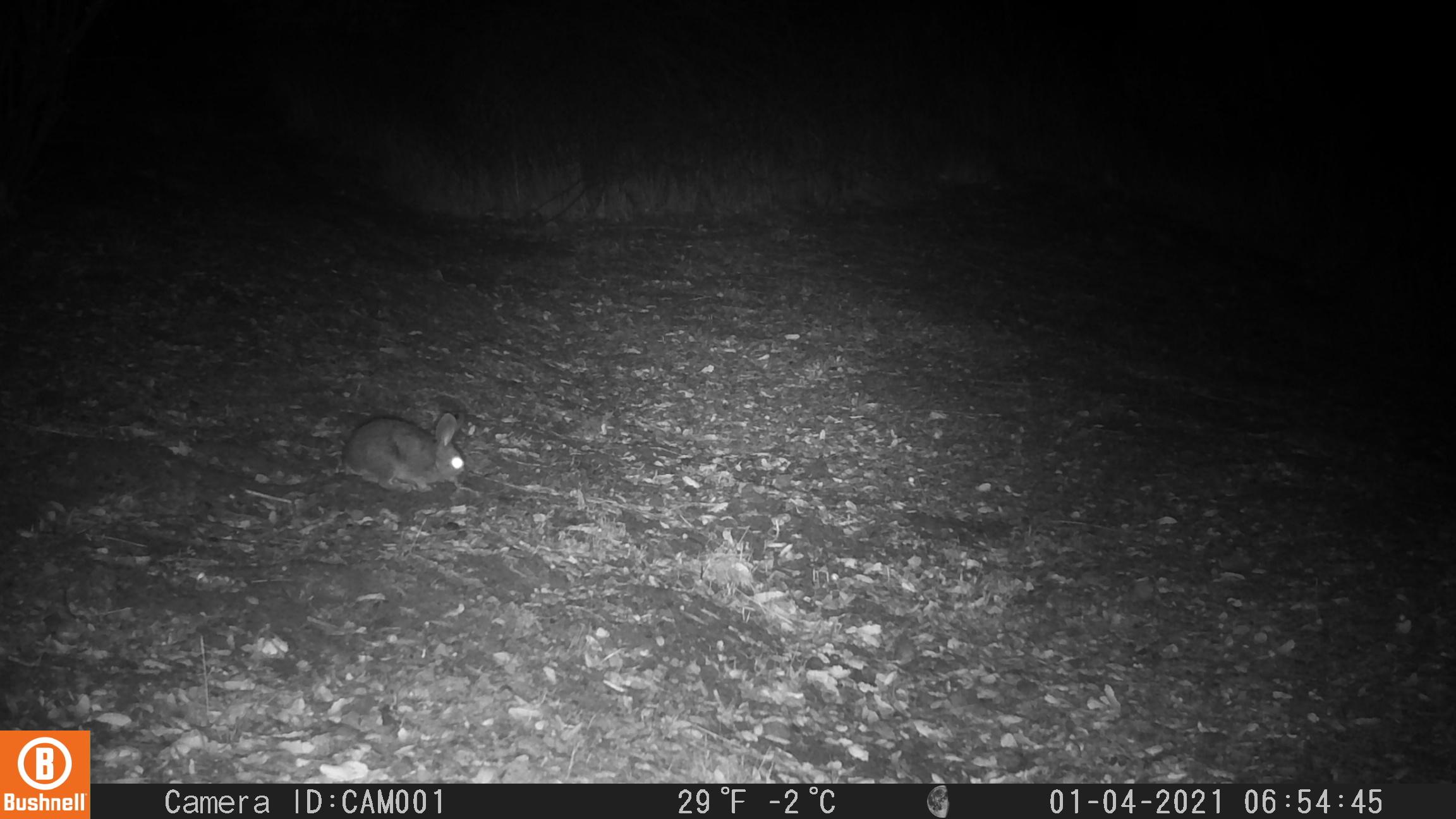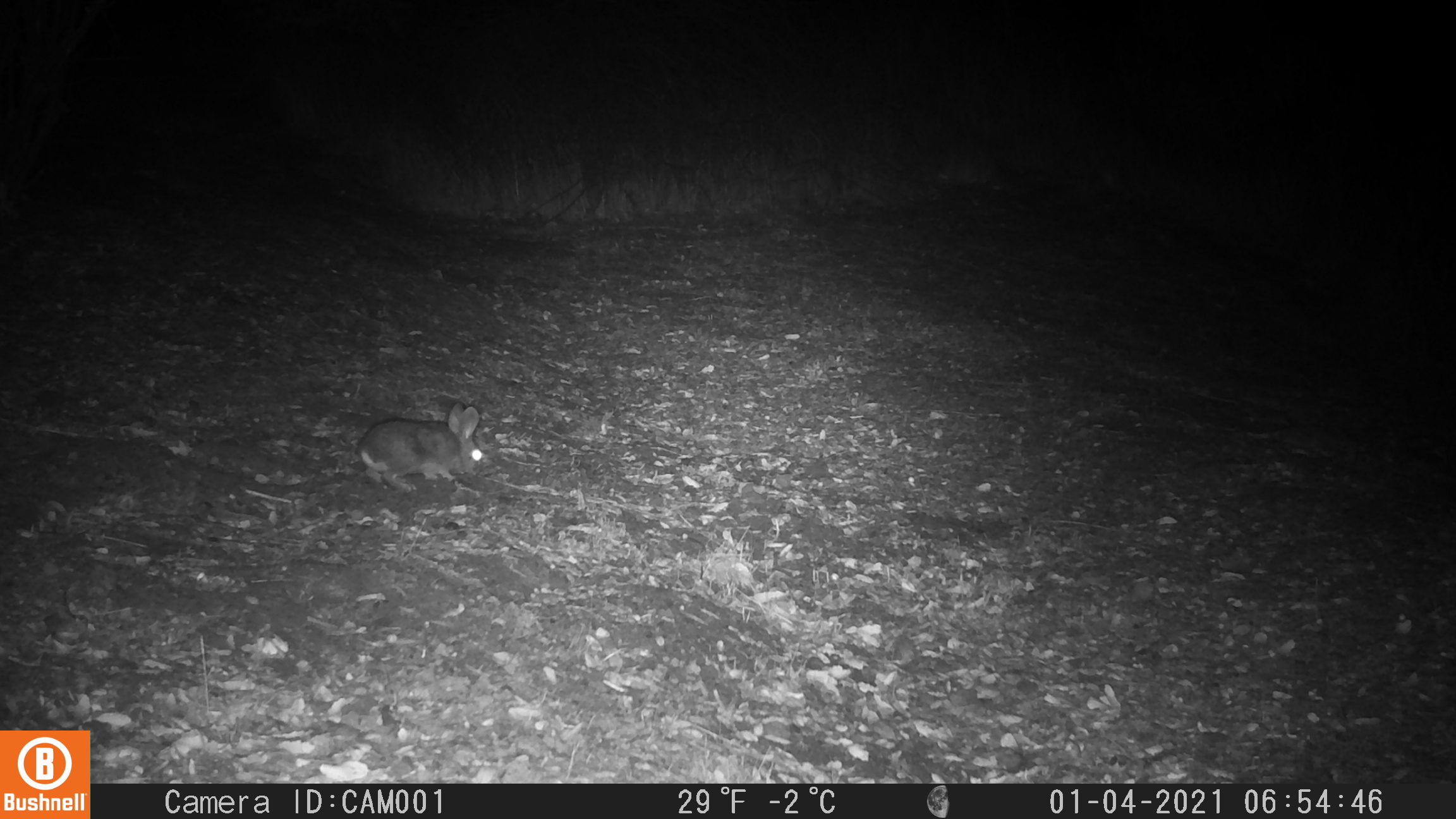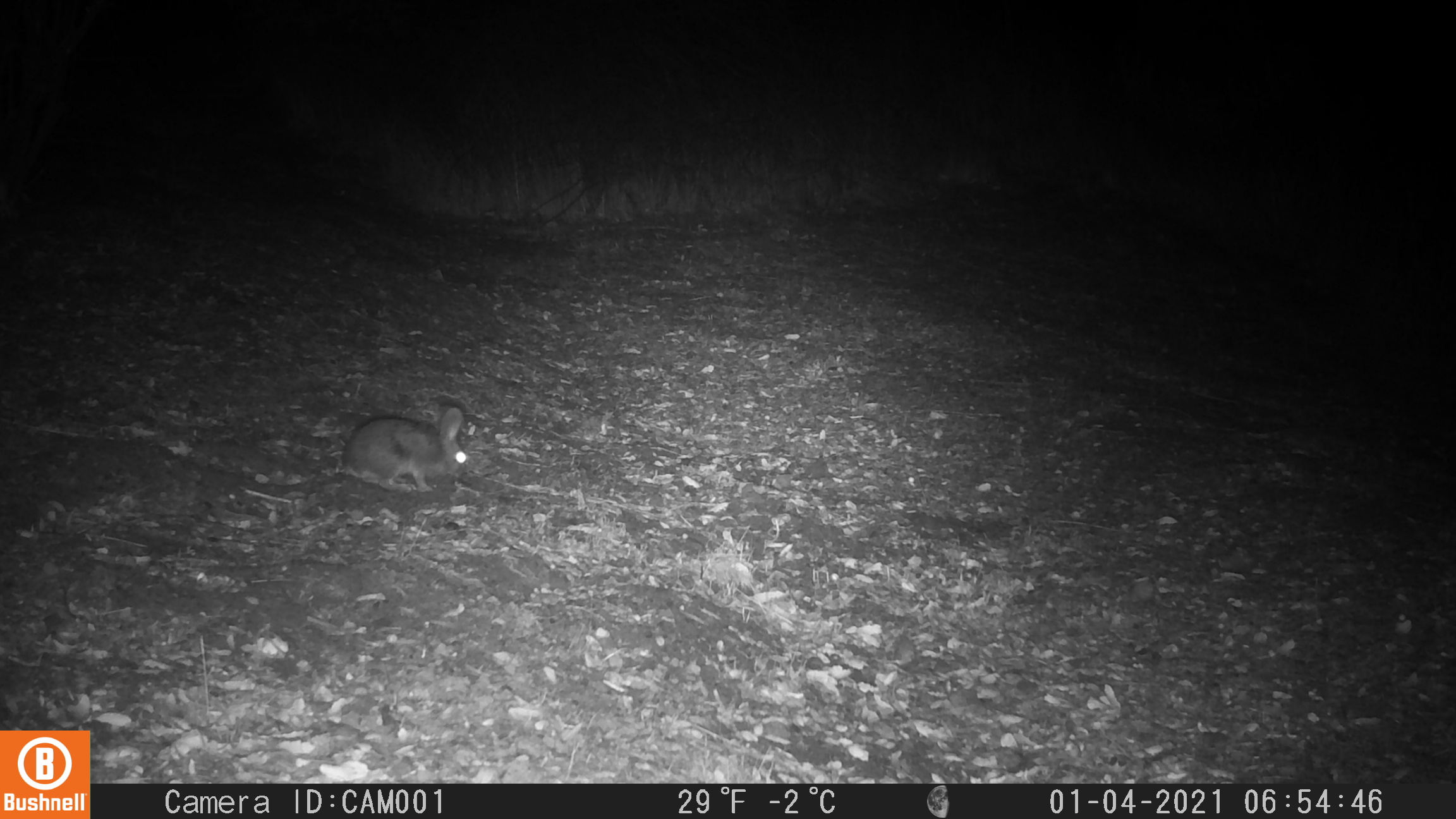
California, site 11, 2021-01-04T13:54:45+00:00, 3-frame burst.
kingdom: Animalia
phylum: Chordata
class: Mammalia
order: Lagomorpha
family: Leporidae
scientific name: Leporidae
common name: rabbit